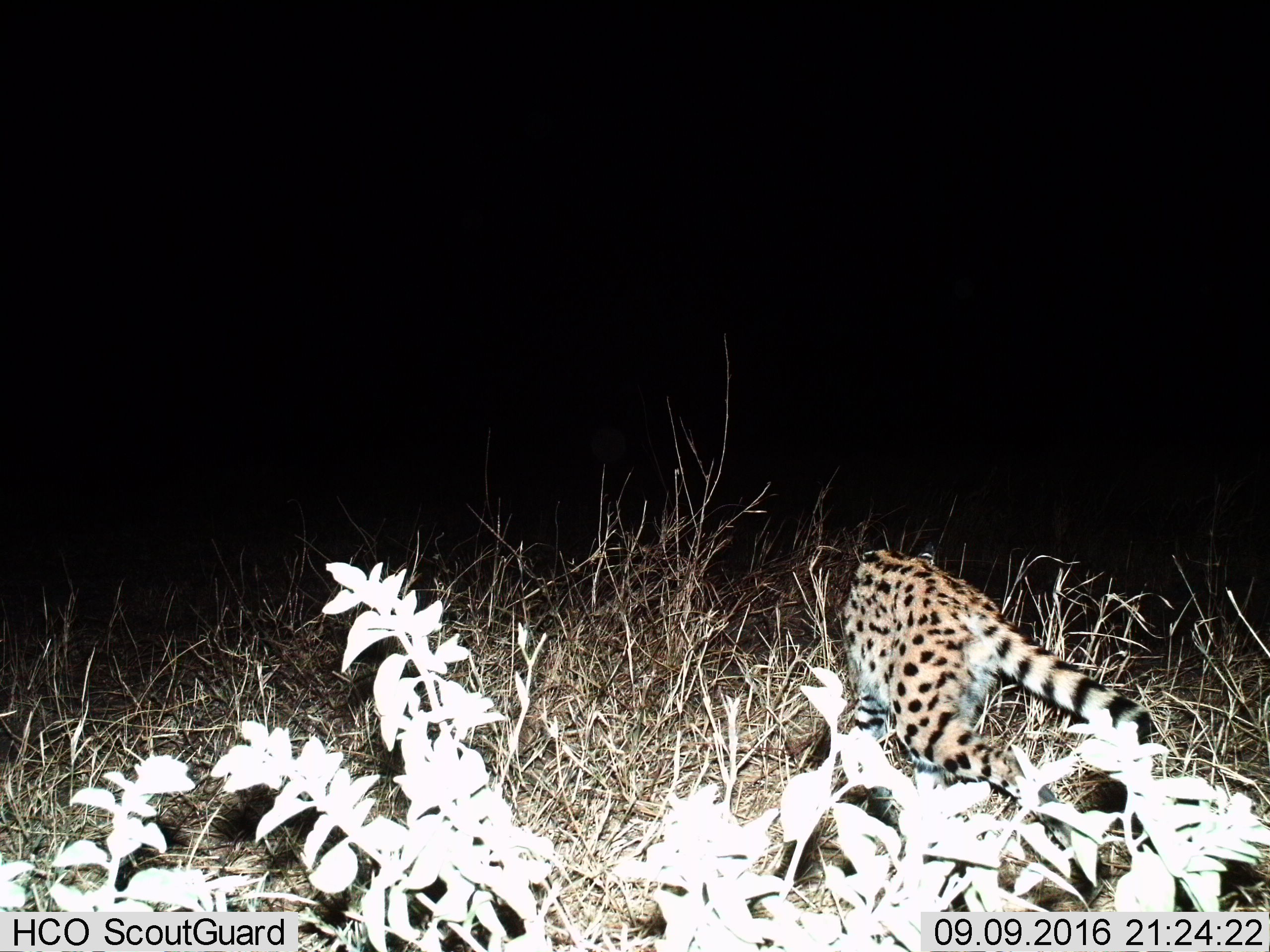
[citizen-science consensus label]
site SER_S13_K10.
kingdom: Animalia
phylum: Chordata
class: Mammalia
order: Carnivora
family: Felidae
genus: Leptailurus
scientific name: Leptailurus serval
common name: serval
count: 1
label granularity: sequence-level